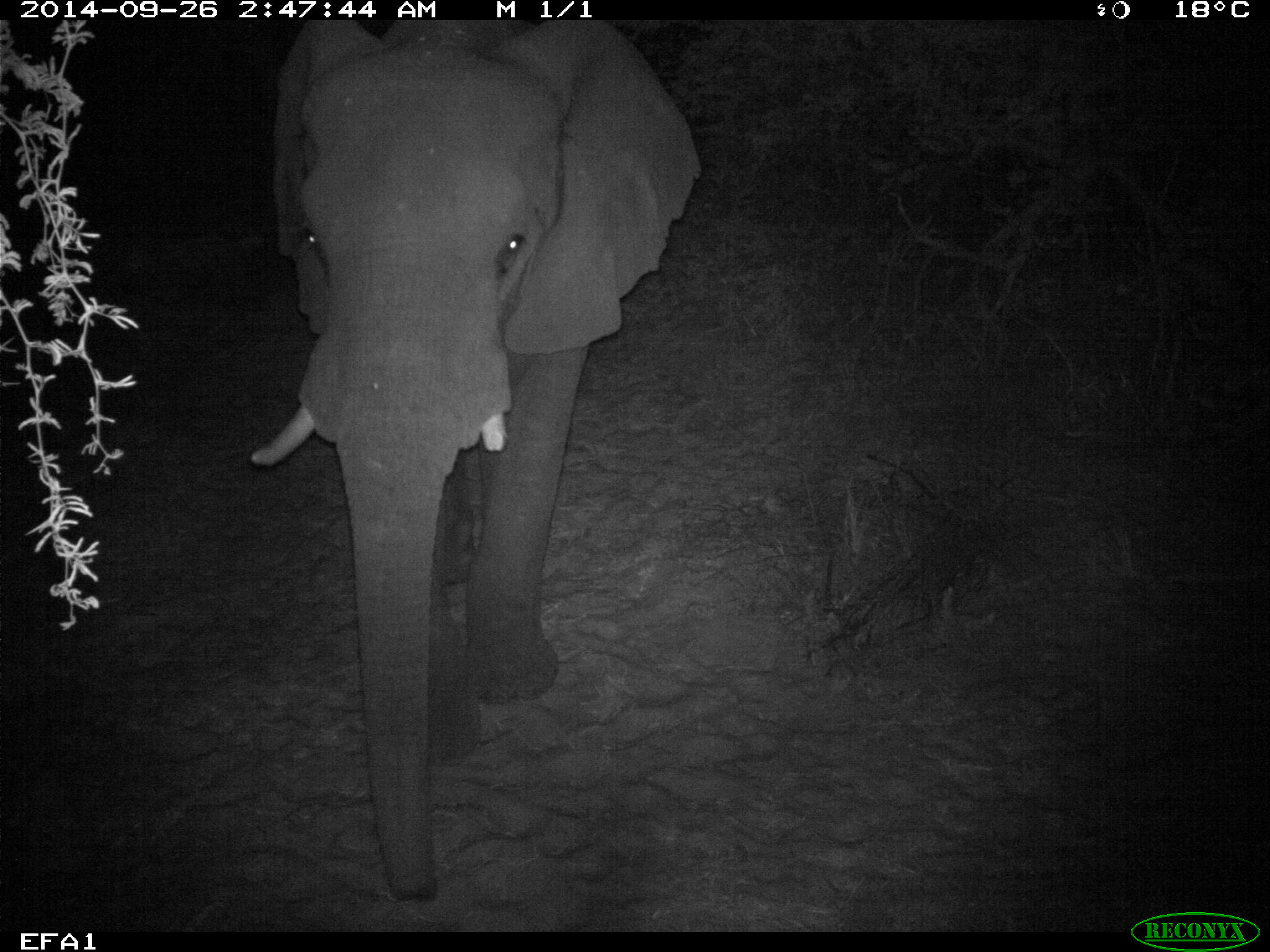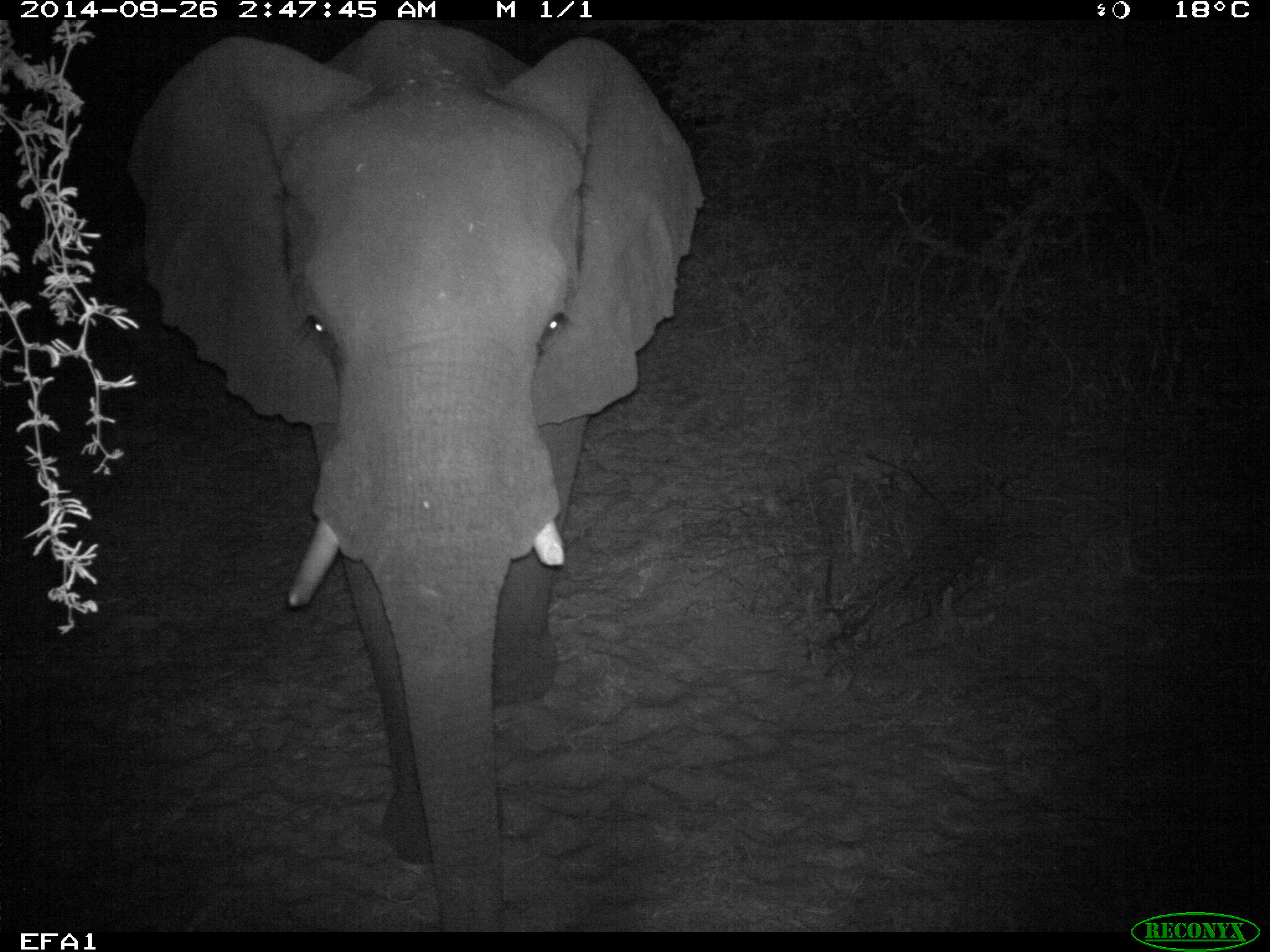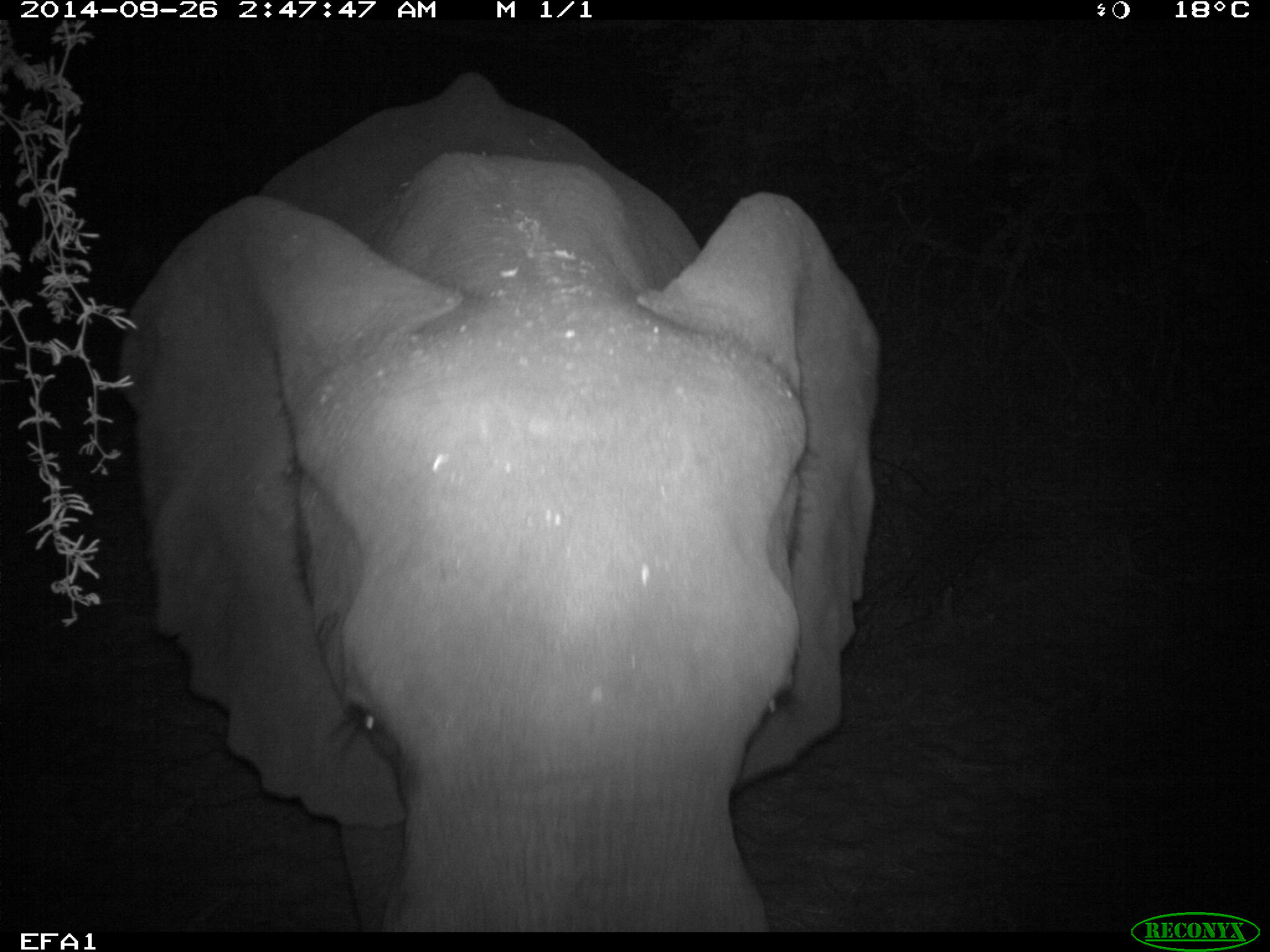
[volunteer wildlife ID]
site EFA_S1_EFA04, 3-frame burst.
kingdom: Animalia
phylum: Chordata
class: Mammalia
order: Proboscidea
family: Elephantidae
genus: Loxodonta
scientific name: Loxodonta africana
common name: african bush elephant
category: elephant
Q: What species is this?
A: Elephant (african bush elephant) (Loxodonta africana).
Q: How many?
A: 1.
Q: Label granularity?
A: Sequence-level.